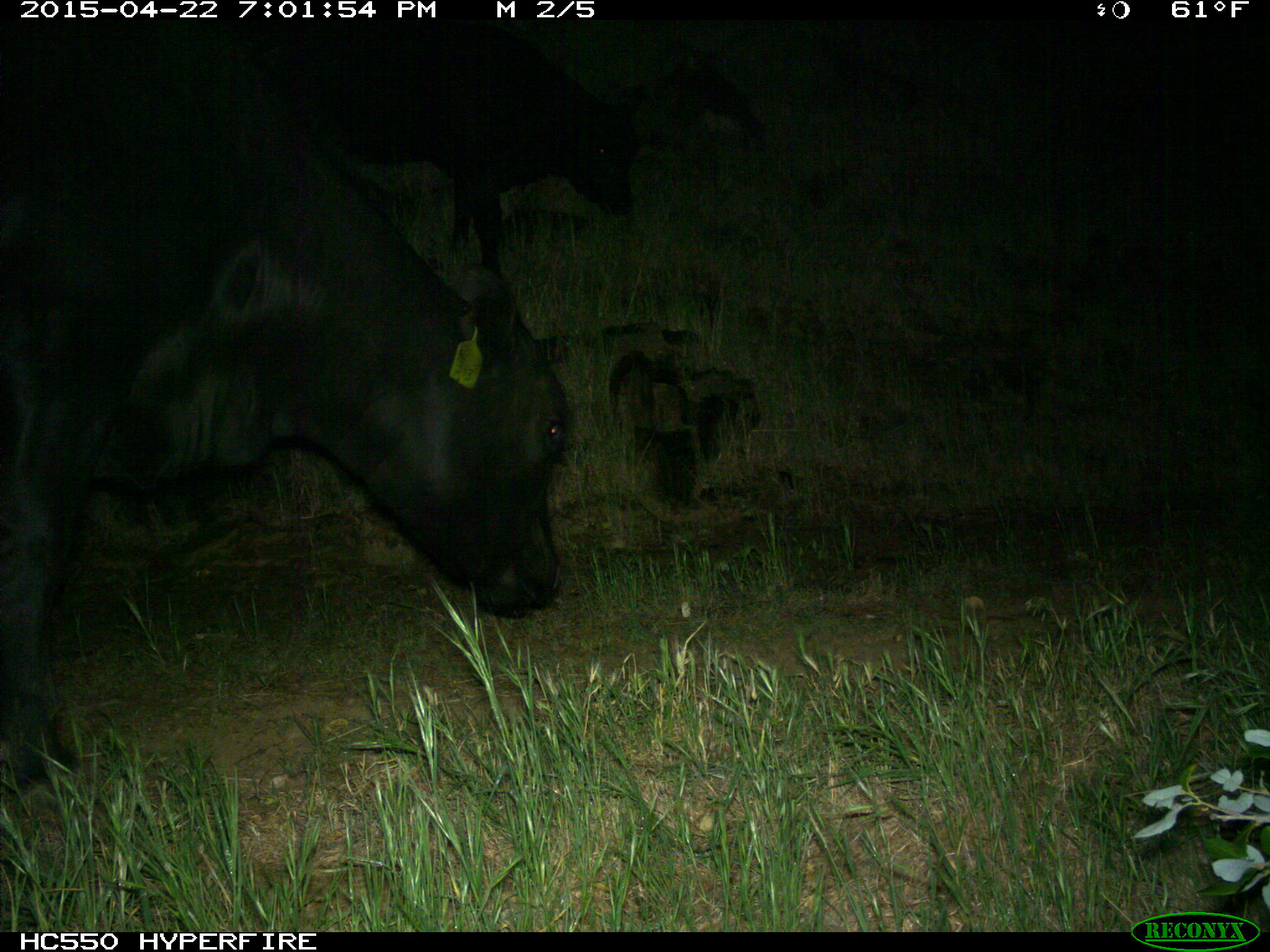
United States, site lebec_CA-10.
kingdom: Animalia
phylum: Chordata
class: Mammalia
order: Artiodactyla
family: Bovidae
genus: Bos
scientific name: Bos taurus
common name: domestic cow